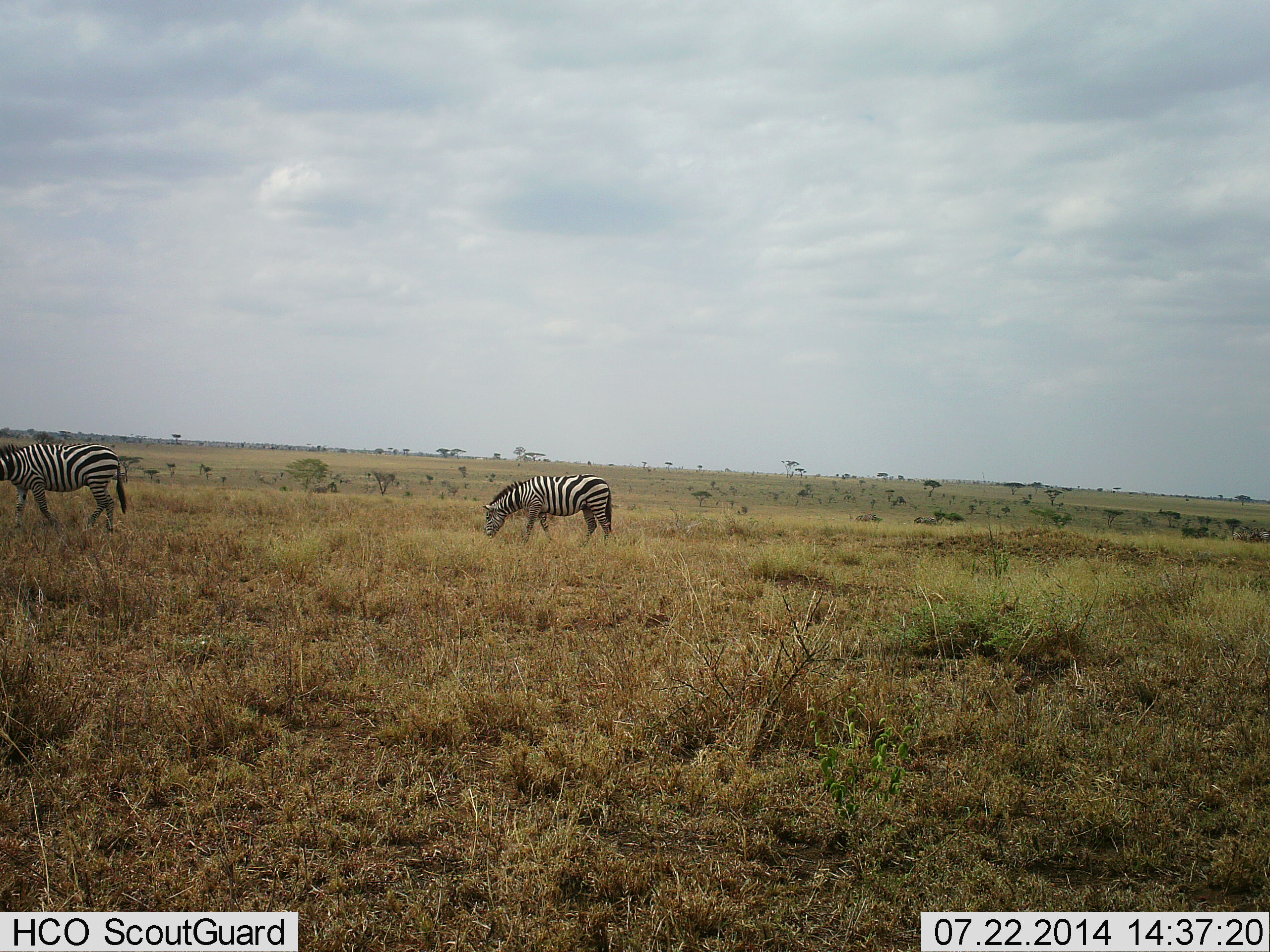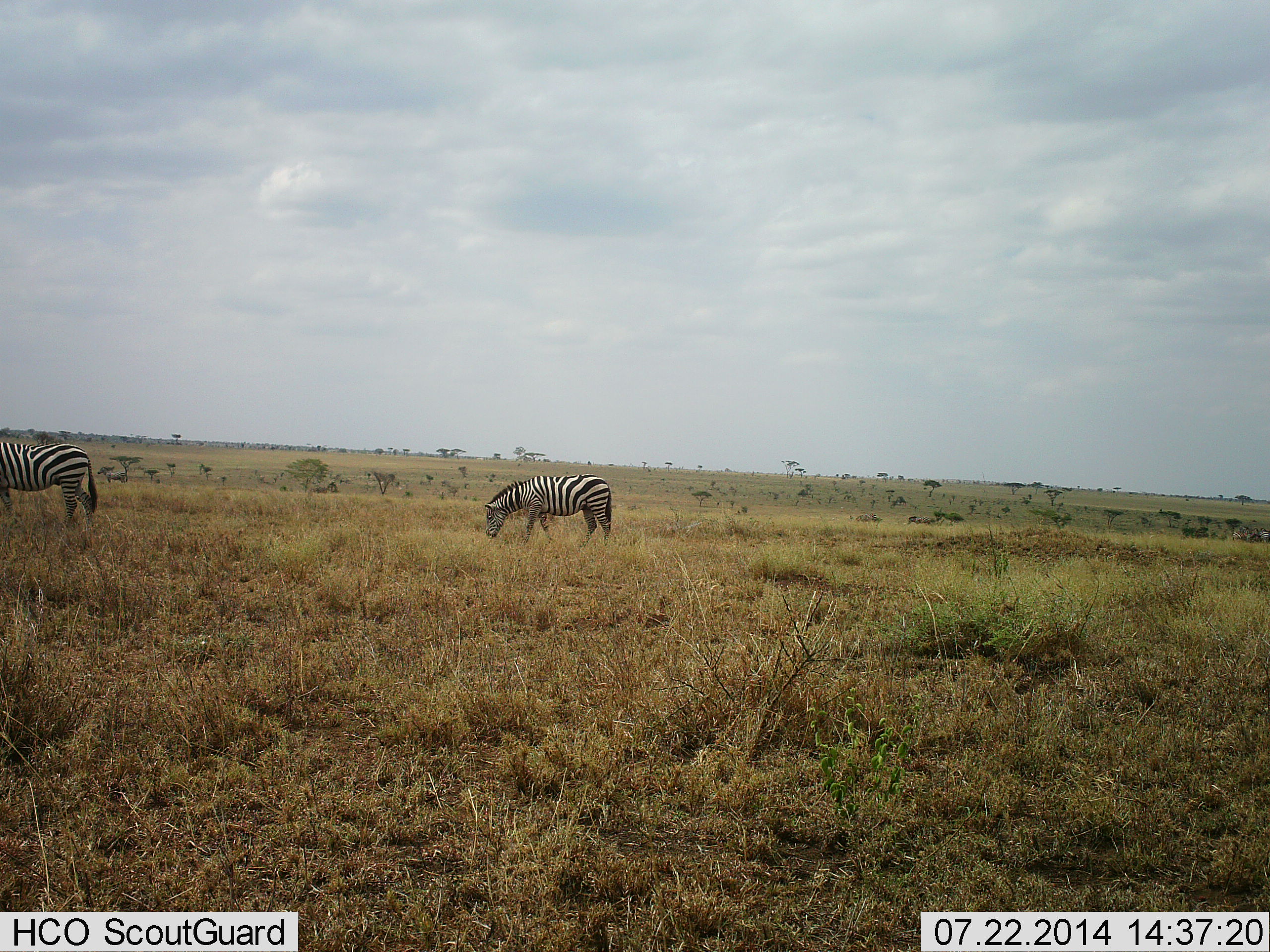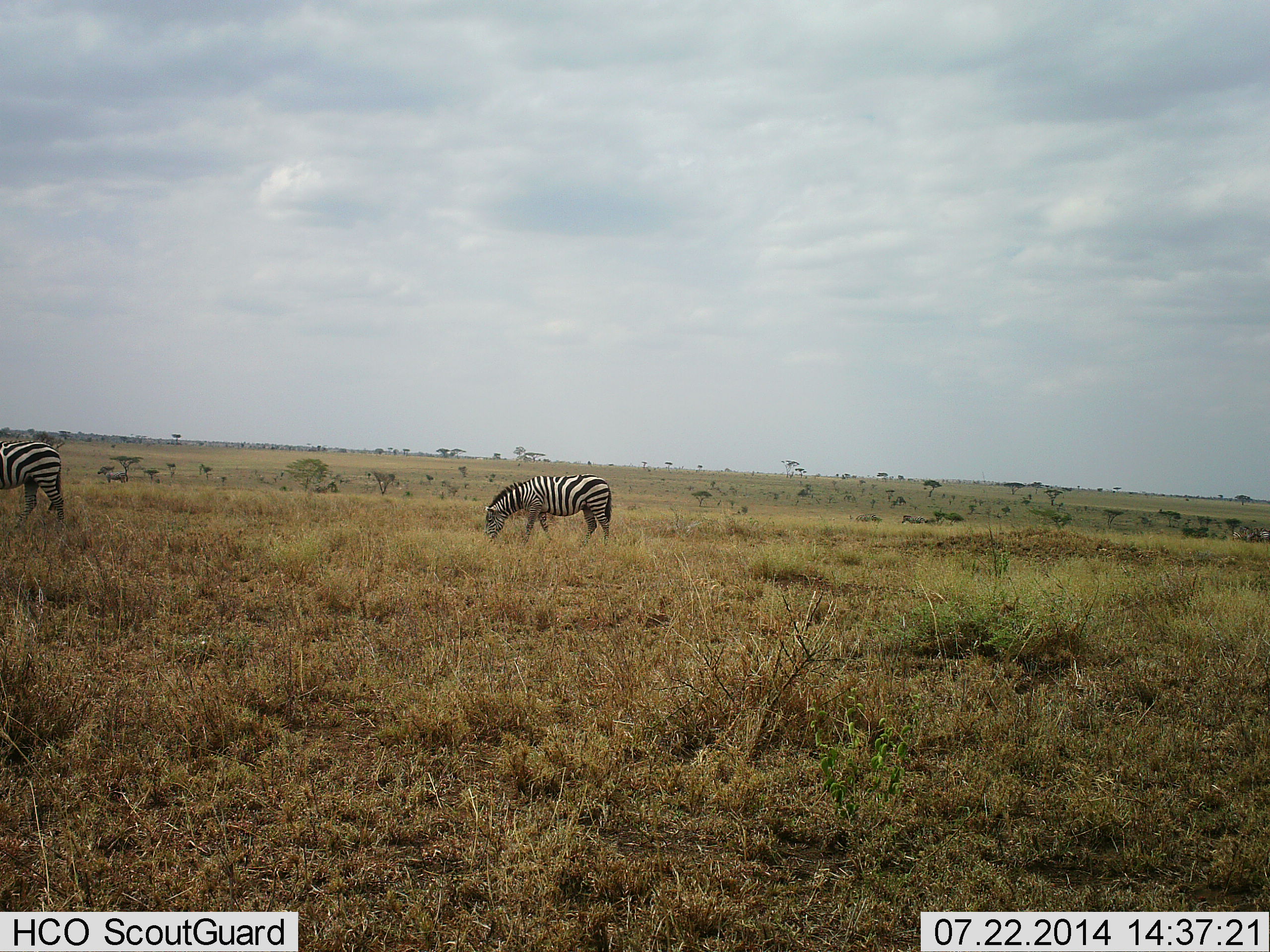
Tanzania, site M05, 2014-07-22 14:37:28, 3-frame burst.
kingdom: Animalia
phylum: Chordata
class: Mammalia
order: Perissodactyla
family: Equidae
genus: Equus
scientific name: Equus quagga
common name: plains zebra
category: zebra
Zebra (plains zebra) (Equus quagga), count 2. Behavior (volunteer vote fractions): standing 18%, resting 0%, moving 82%, interacting 0%. Young present (vote fraction): 0%. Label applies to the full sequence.